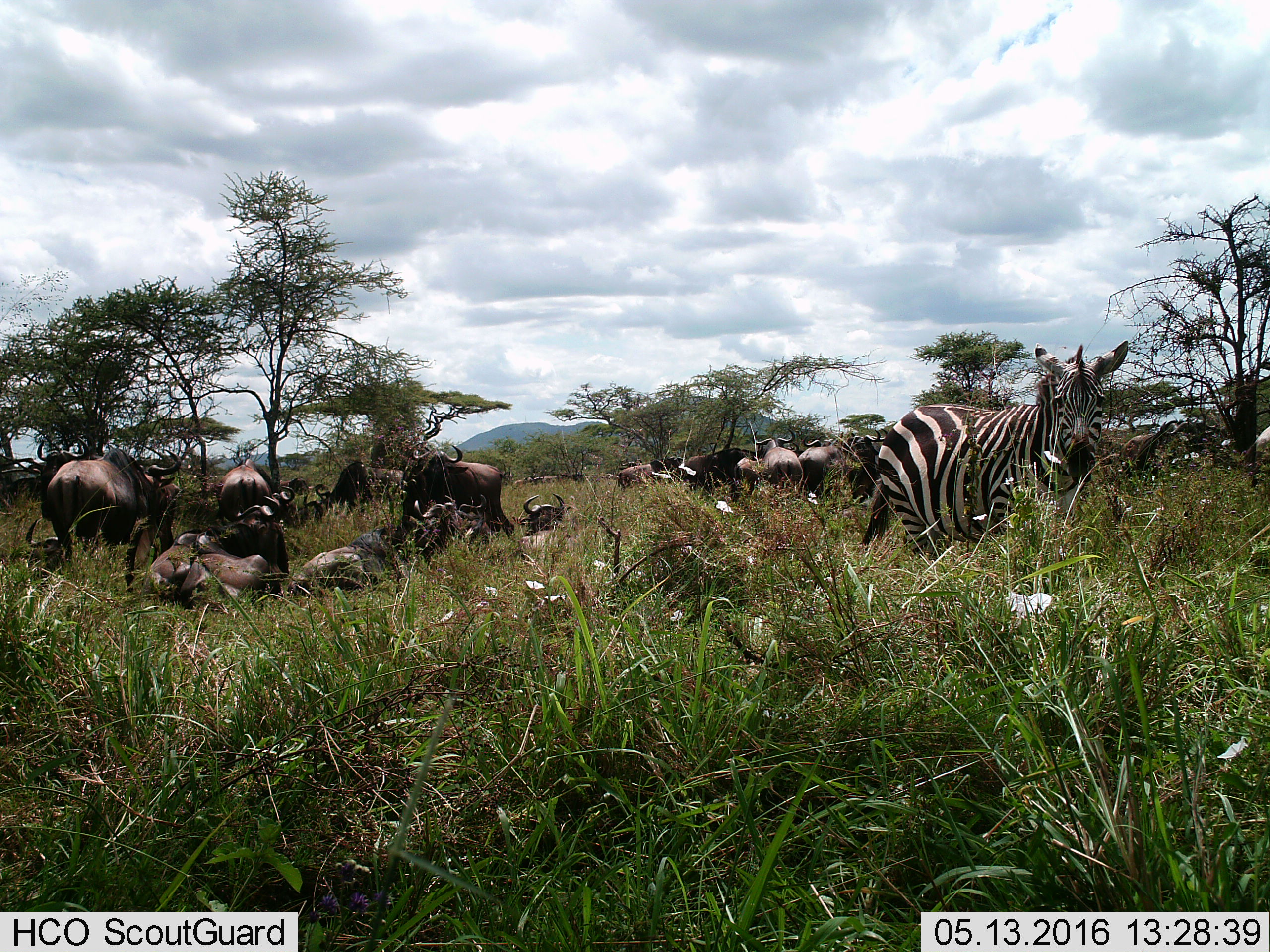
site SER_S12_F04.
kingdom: Animalia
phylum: Chordata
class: Mammalia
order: Artiodactyla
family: Bovidae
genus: Connochaetes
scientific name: Connochaetes taurinus taurinus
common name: blue wildebeest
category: wildebeestblue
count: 11-50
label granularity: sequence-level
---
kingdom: Animalia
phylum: Chordata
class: Mammalia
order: Perissodactyla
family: Equidae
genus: Equus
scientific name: Equus quagga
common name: plains zebra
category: zebraplains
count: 1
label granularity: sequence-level